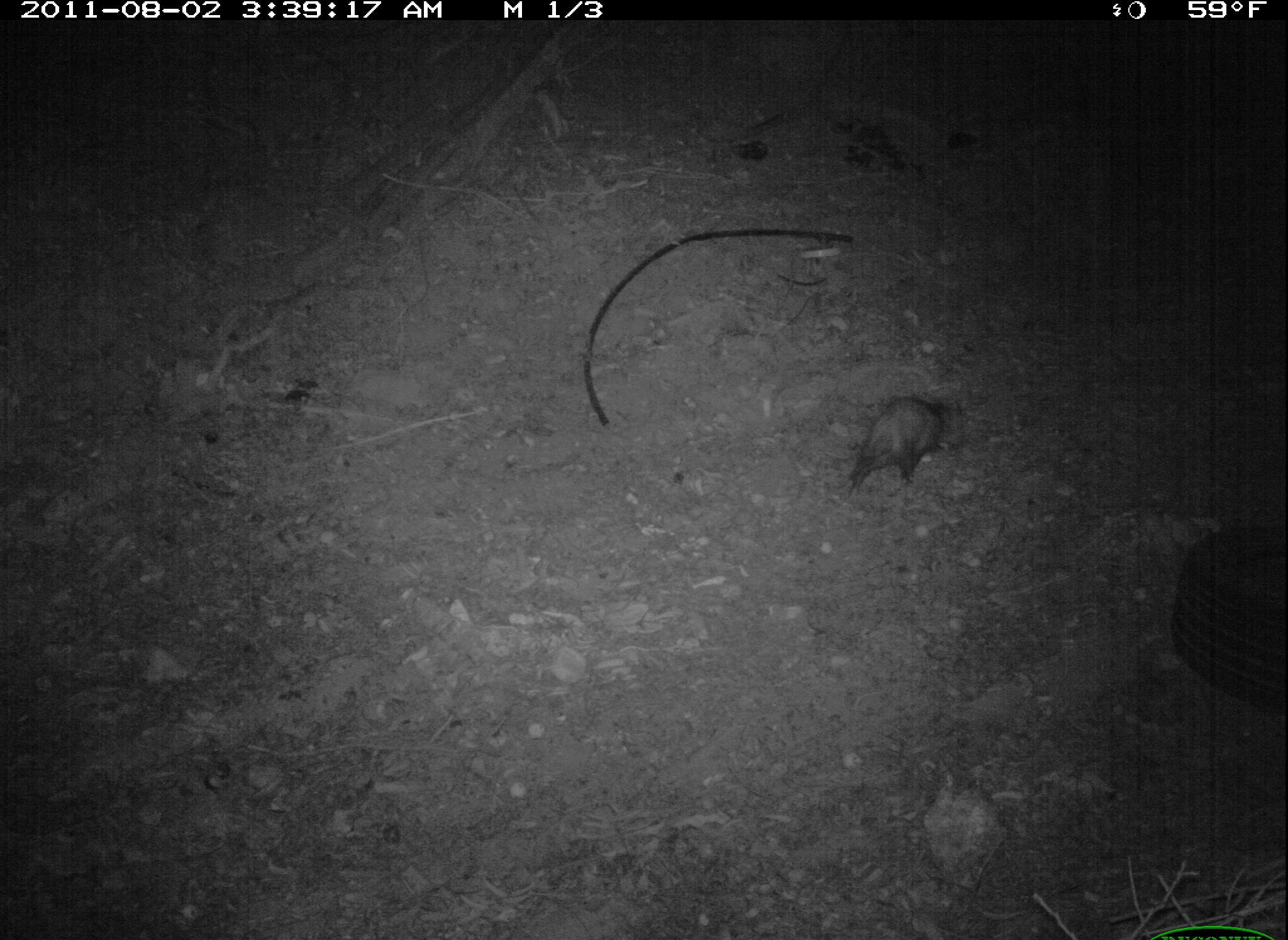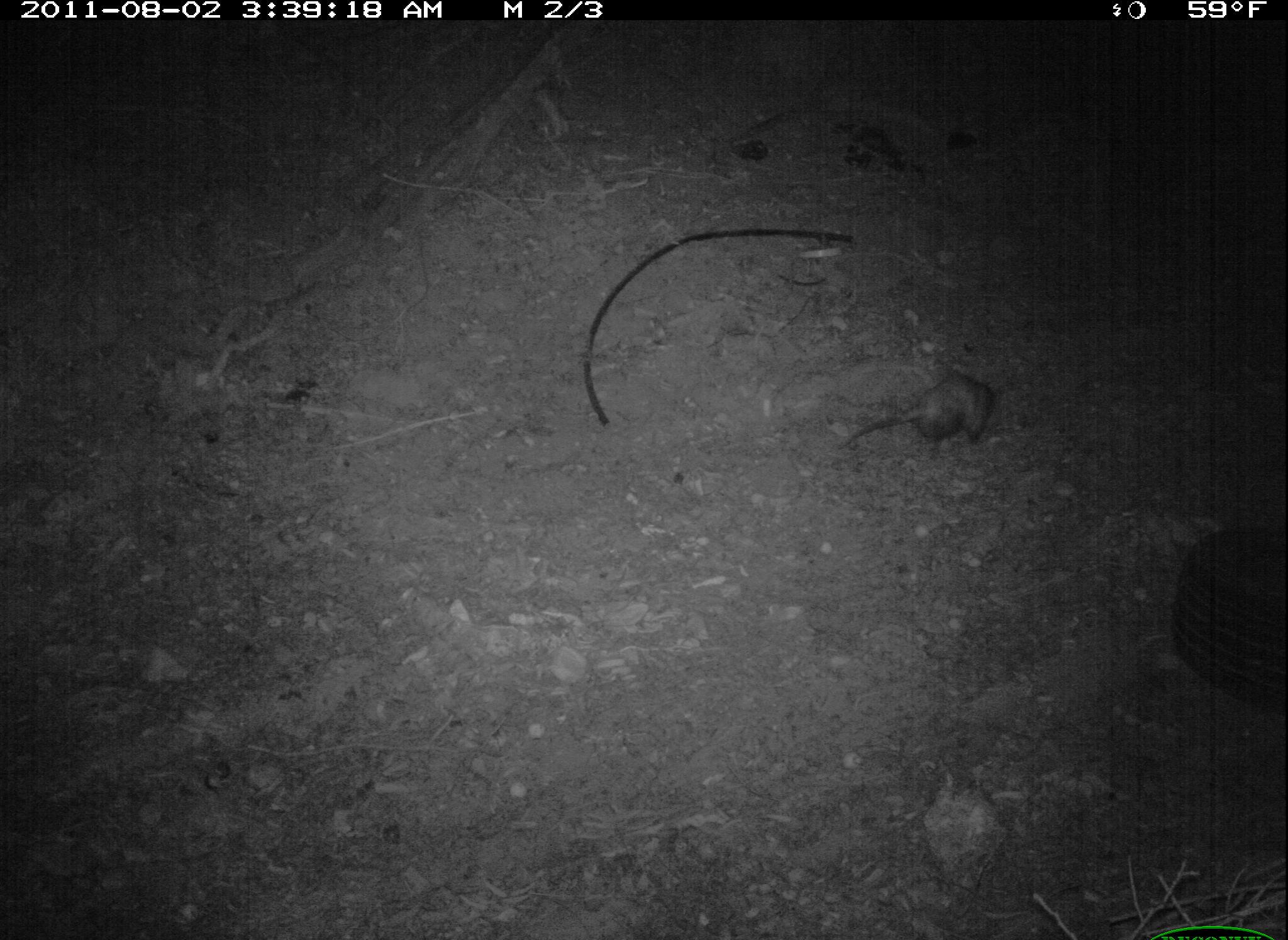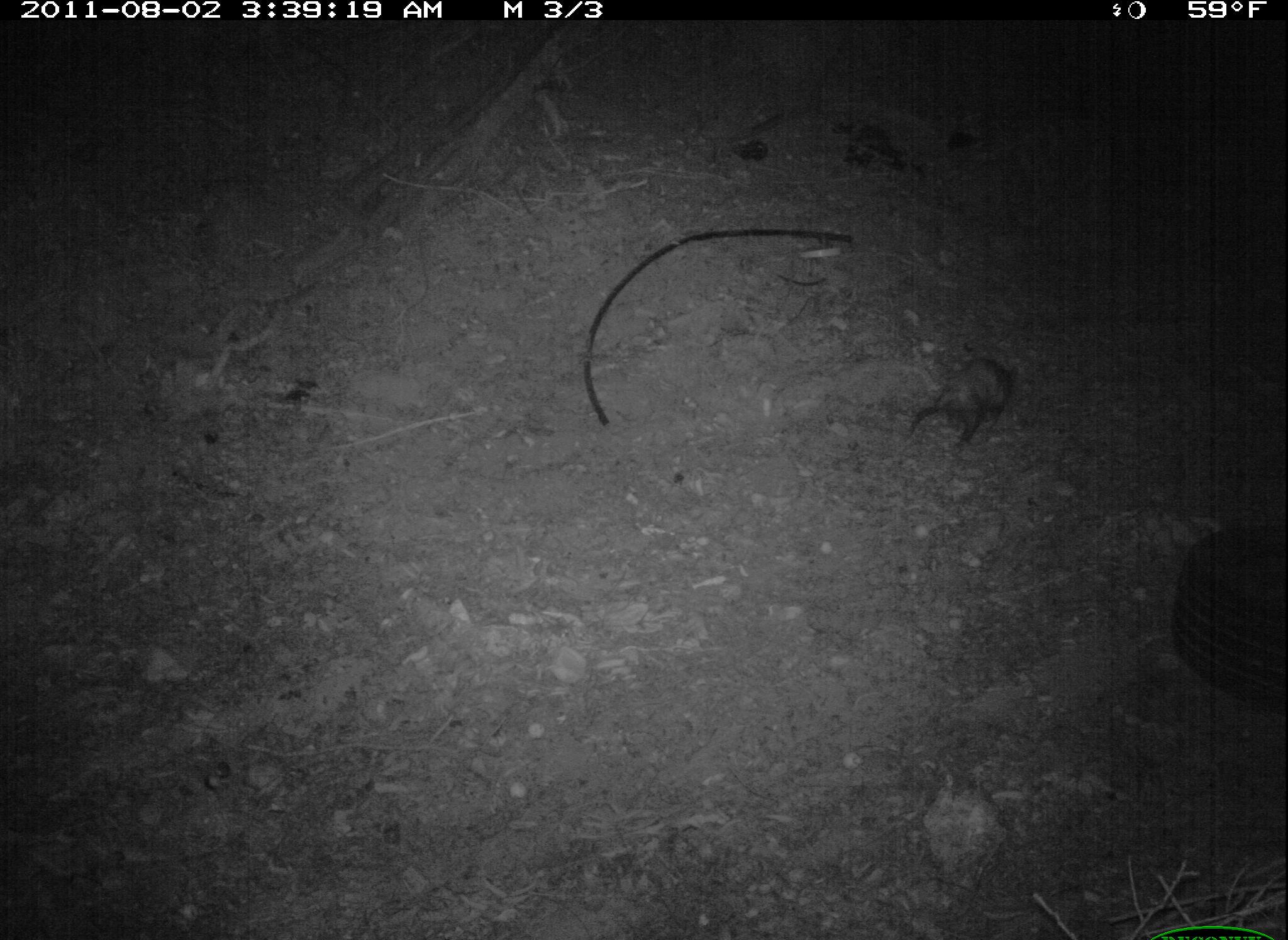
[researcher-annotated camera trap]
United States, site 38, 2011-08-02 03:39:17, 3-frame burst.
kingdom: Animalia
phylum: Chordata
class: Mammalia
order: Didelphimorphia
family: Didelphidae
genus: Didelphis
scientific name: Didelphis virginiana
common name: virginia opossum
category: opossum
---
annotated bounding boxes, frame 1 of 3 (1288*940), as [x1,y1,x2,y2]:
opossum: [831,374,985,517]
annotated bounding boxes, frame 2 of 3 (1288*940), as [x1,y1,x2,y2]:
opossum: [829,366,1009,469]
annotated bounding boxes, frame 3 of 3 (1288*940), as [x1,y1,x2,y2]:
opossum: [905,345,1042,454]